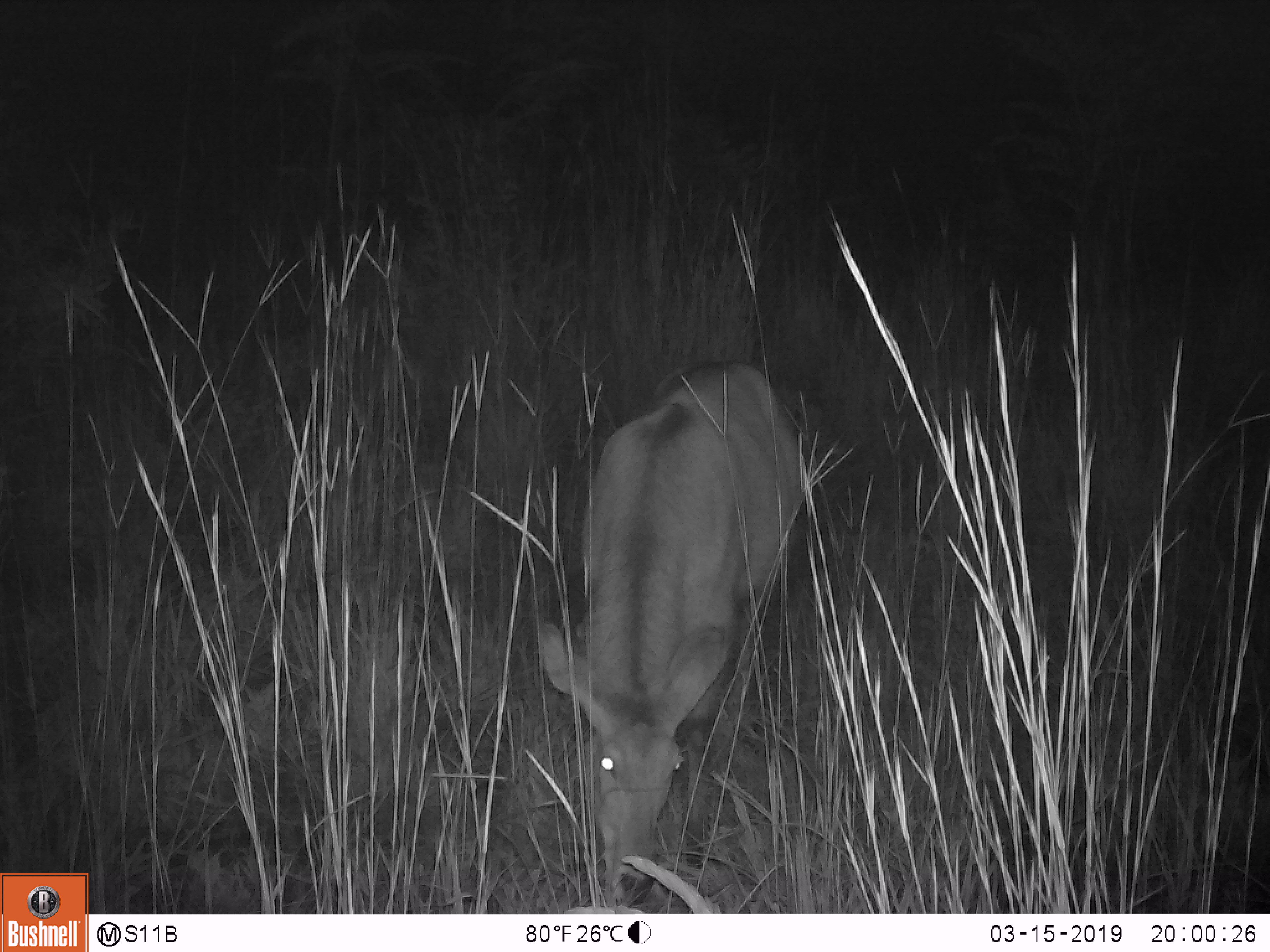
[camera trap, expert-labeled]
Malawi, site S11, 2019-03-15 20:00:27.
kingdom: Animalia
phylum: Chordata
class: Mammalia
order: Artiodactyla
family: Bovidae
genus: Kobus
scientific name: Kobus ellipsiprymnus ellipsiprymnus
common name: common waterbuck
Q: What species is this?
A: Common waterbuck (Kobus ellipsiprymnus ellipsiprymnus).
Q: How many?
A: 1.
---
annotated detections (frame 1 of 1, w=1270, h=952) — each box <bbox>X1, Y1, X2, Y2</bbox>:
common waterbuck: <bbox>516, 347, 826, 905</bbox>